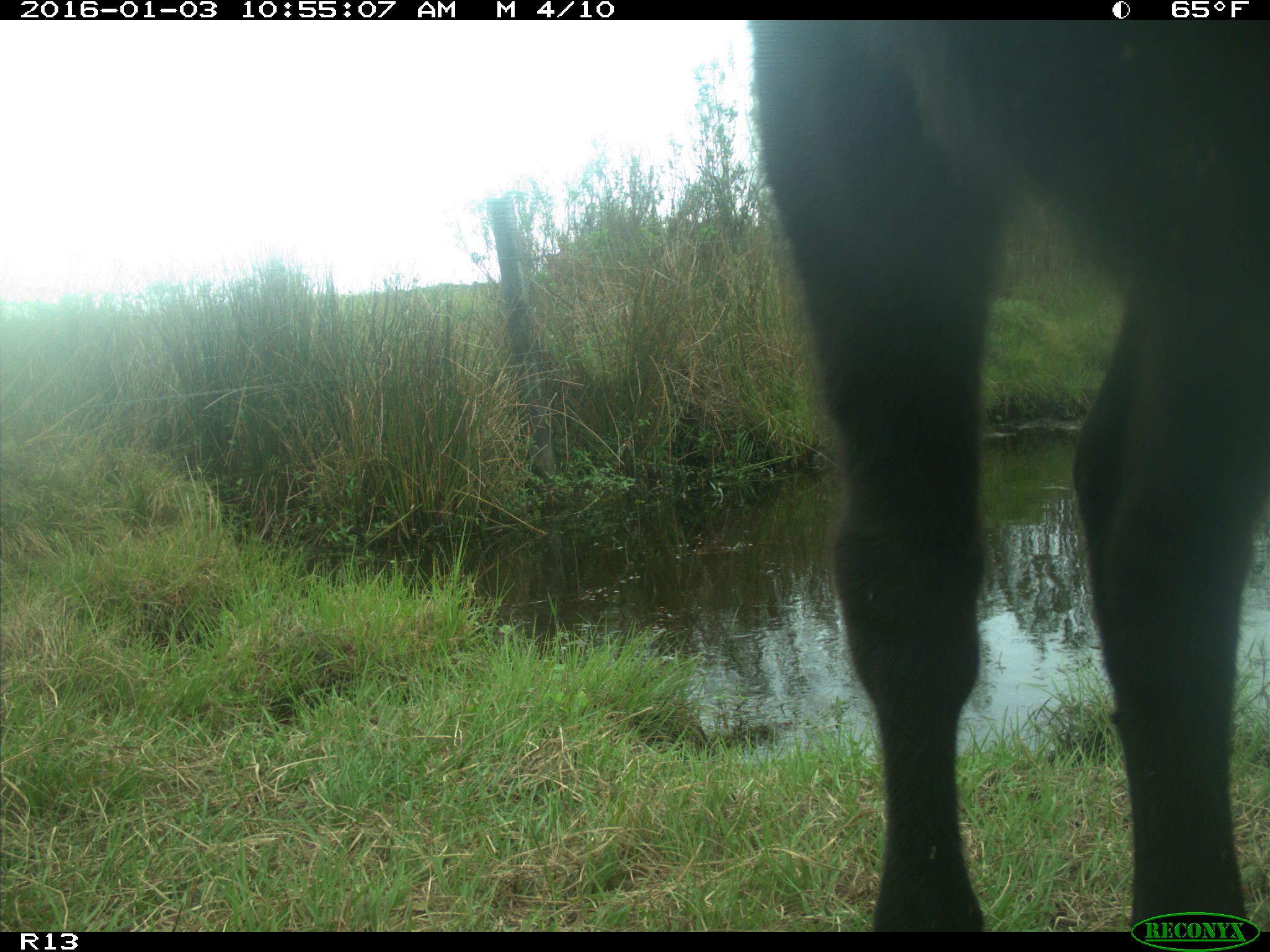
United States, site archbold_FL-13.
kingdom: Animalia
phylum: Chordata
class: Mammalia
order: Artiodactyla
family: Bovidae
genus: Bos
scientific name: Bos taurus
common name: domestic cow